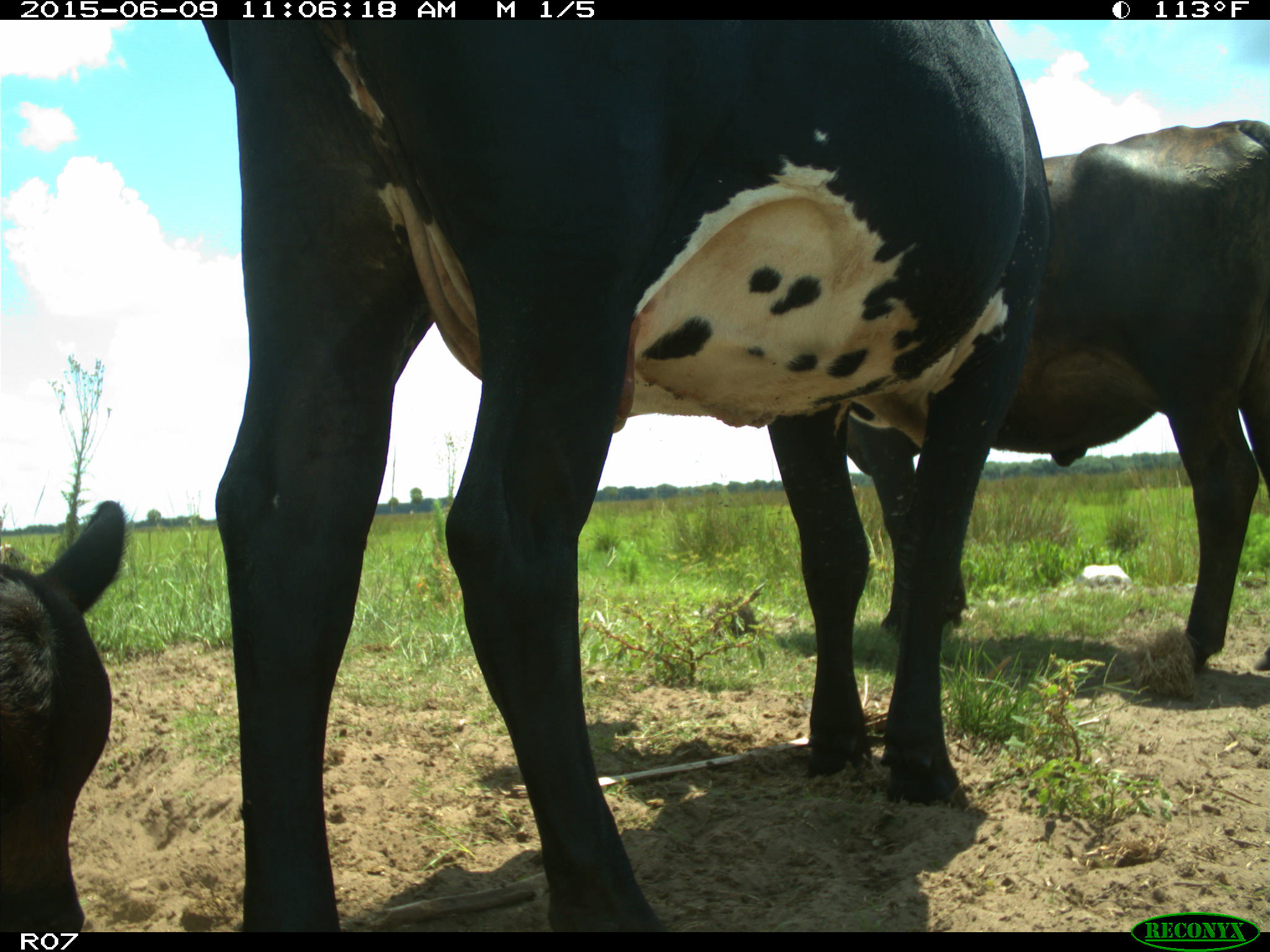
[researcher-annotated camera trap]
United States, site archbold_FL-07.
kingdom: Animalia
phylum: Chordata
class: Mammalia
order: Artiodactyla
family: Bovidae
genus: Bos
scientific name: Bos taurus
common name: domestic cow